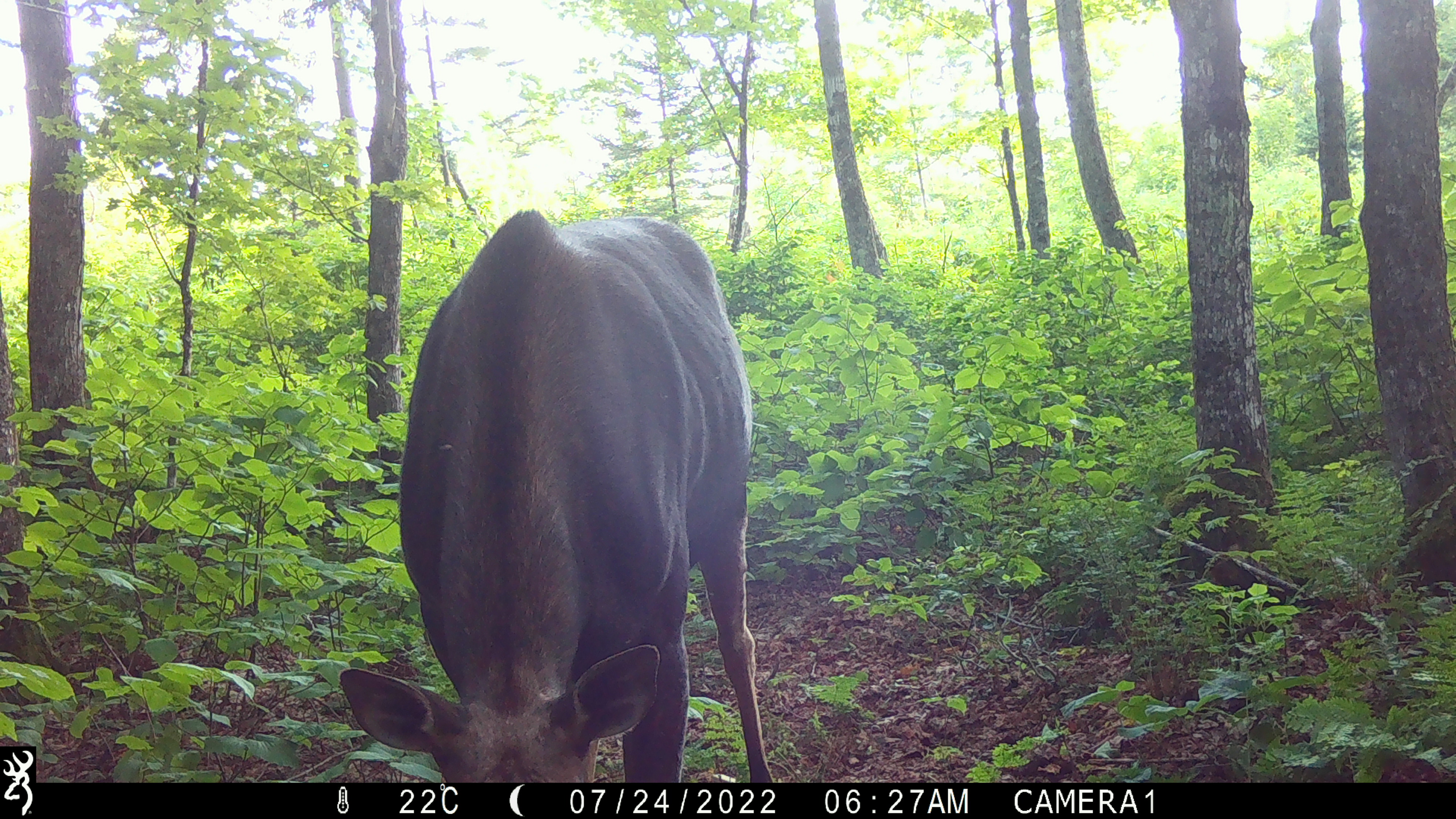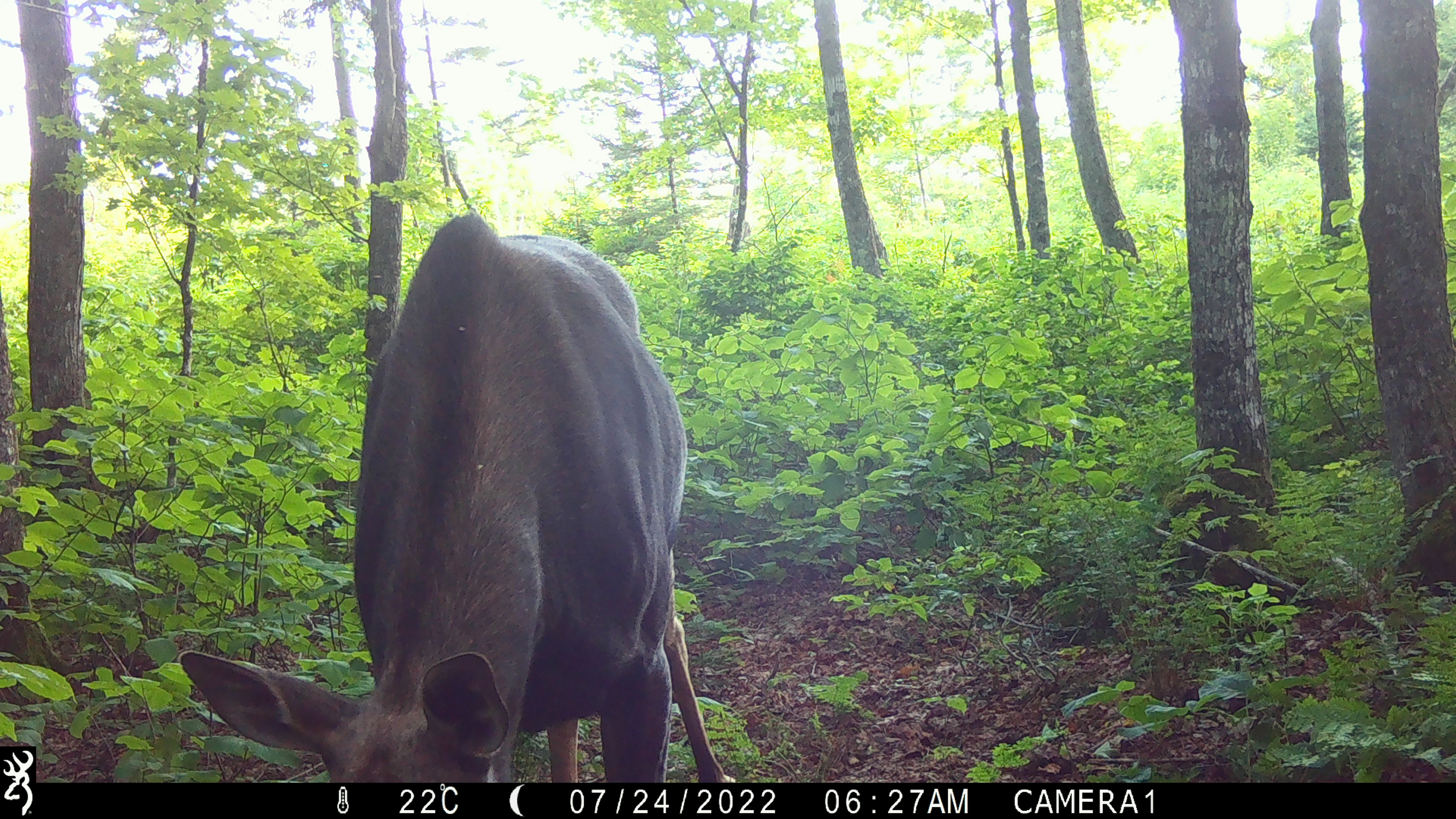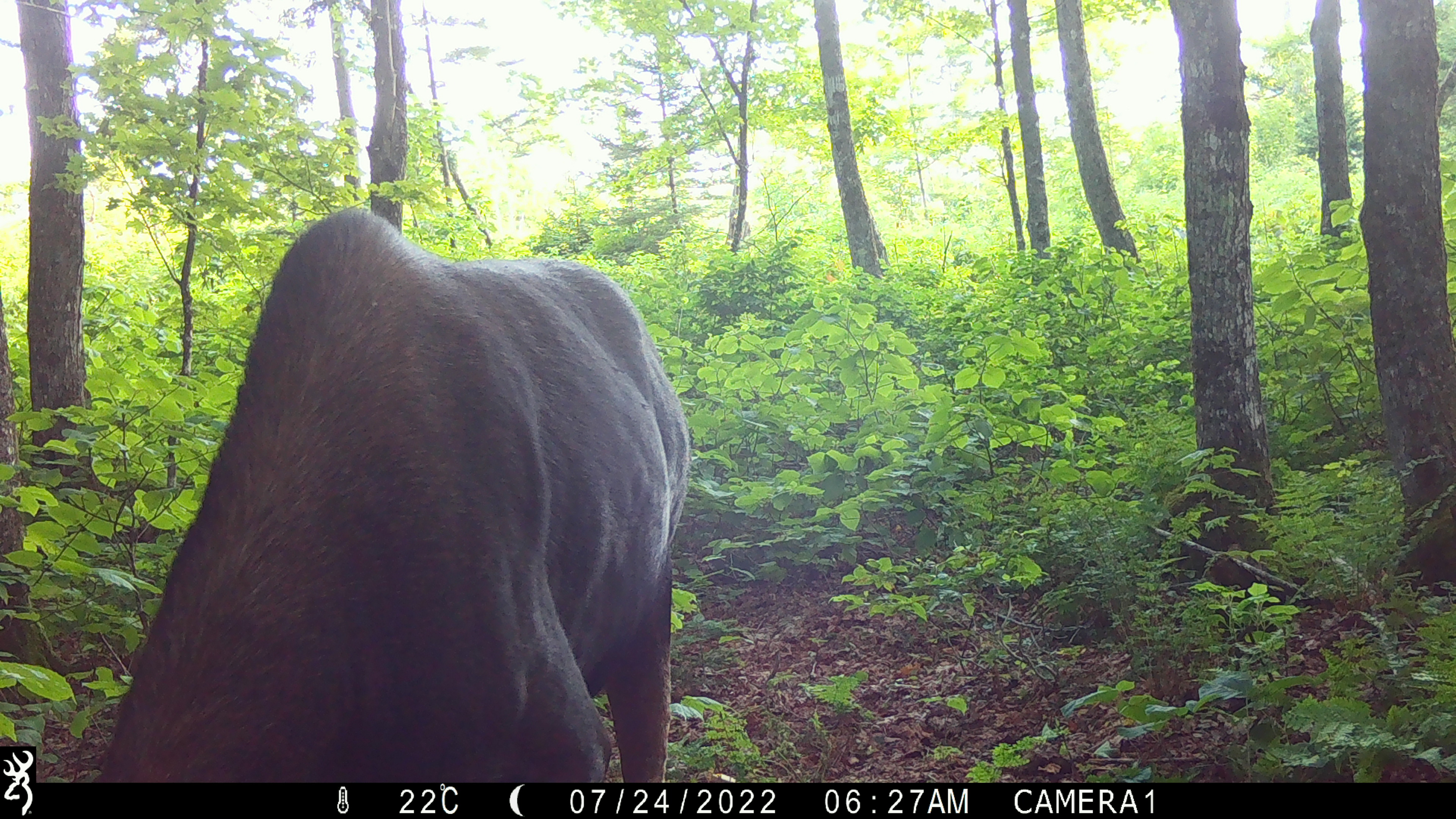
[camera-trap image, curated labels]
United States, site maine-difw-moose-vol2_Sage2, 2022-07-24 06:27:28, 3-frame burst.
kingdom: Animalia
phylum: Chordata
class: Mammalia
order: Artiodactyla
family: Cervidae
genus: Alces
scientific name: Alces alces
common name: moose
Moose (Alces alces).